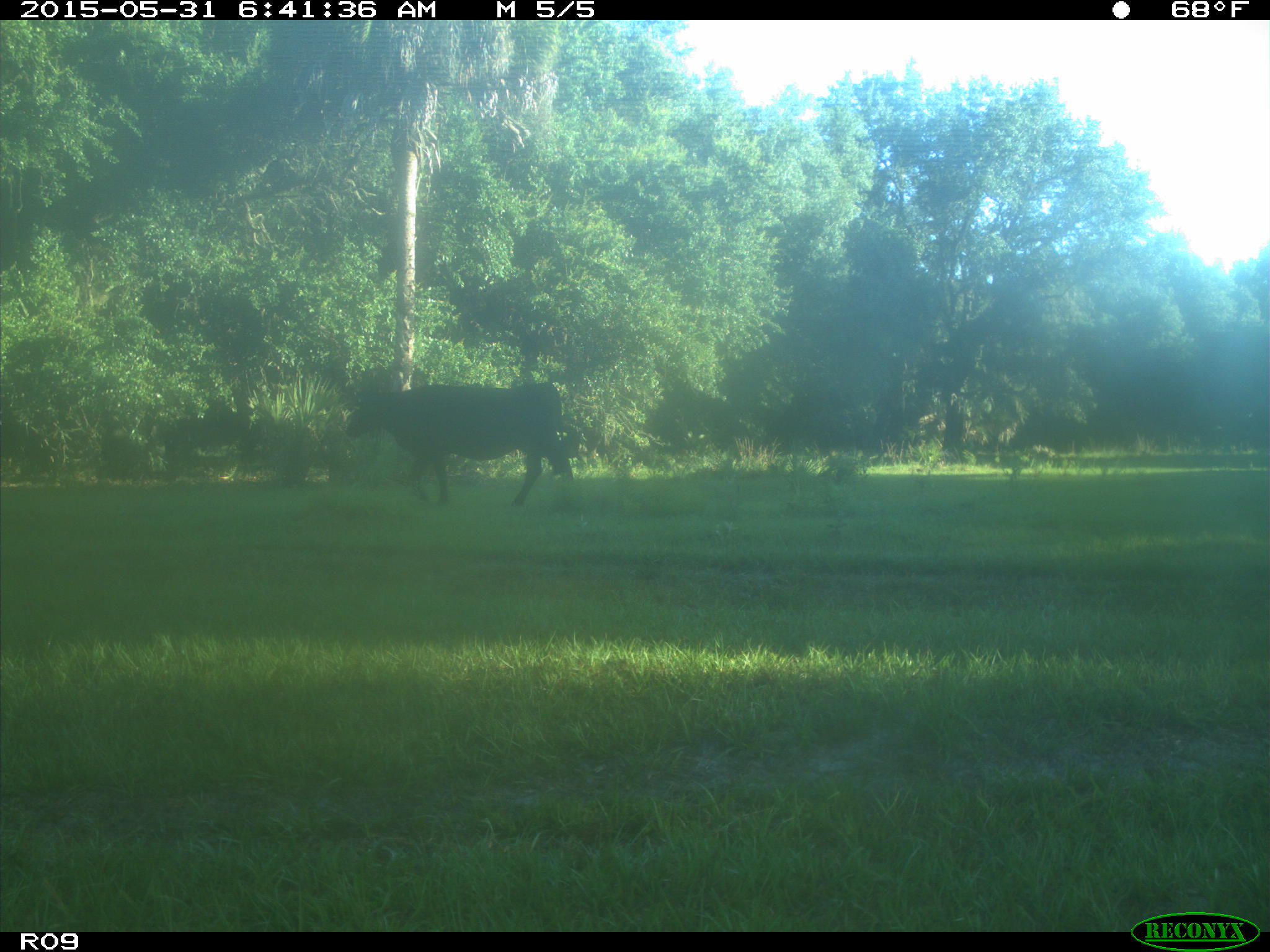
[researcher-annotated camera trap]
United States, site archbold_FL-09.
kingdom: Animalia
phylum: Chordata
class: Mammalia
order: Artiodactyla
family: Bovidae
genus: Bos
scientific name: Bos taurus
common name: domestic cow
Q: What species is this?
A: Bos taurus (domestic cow).